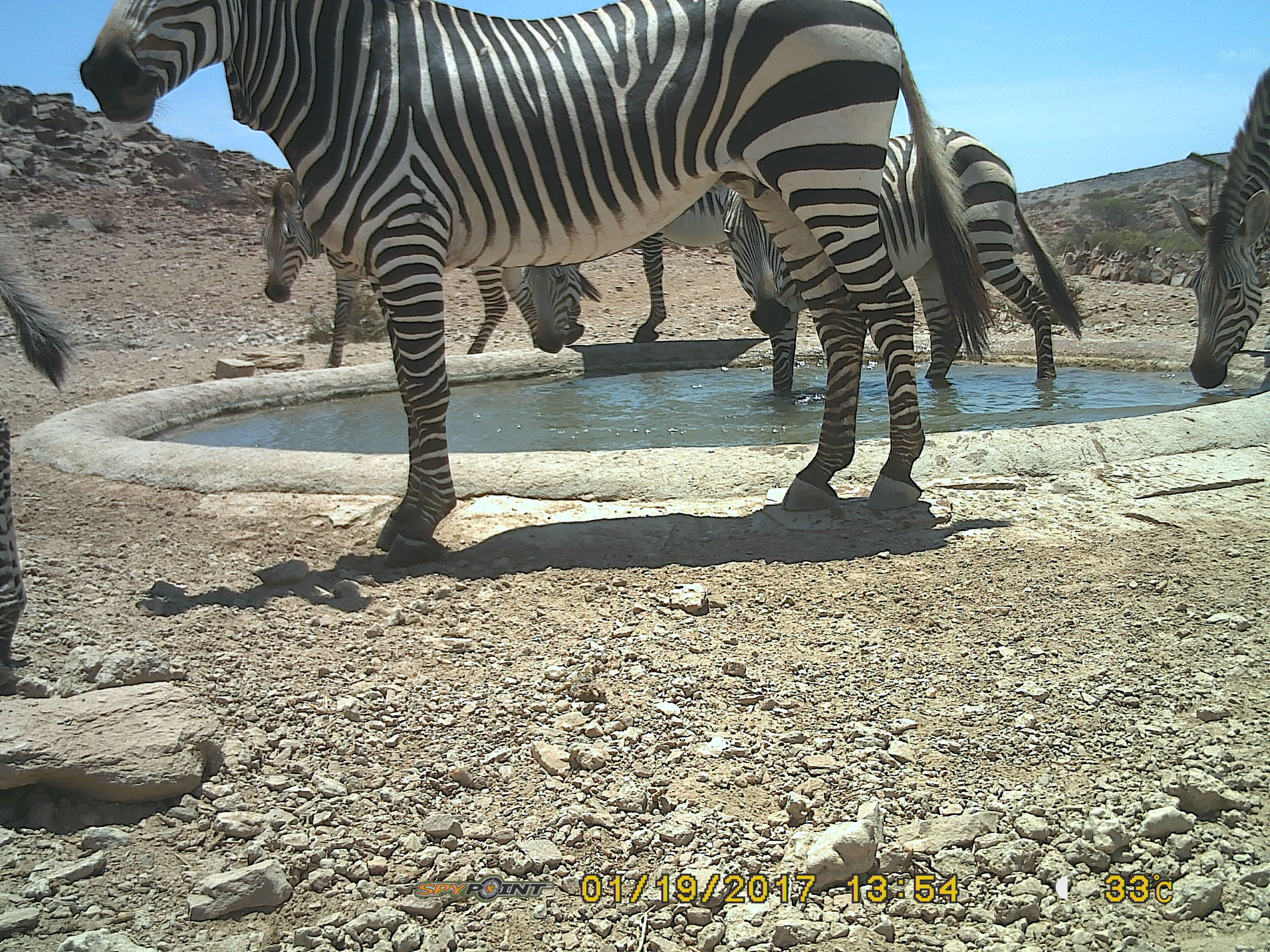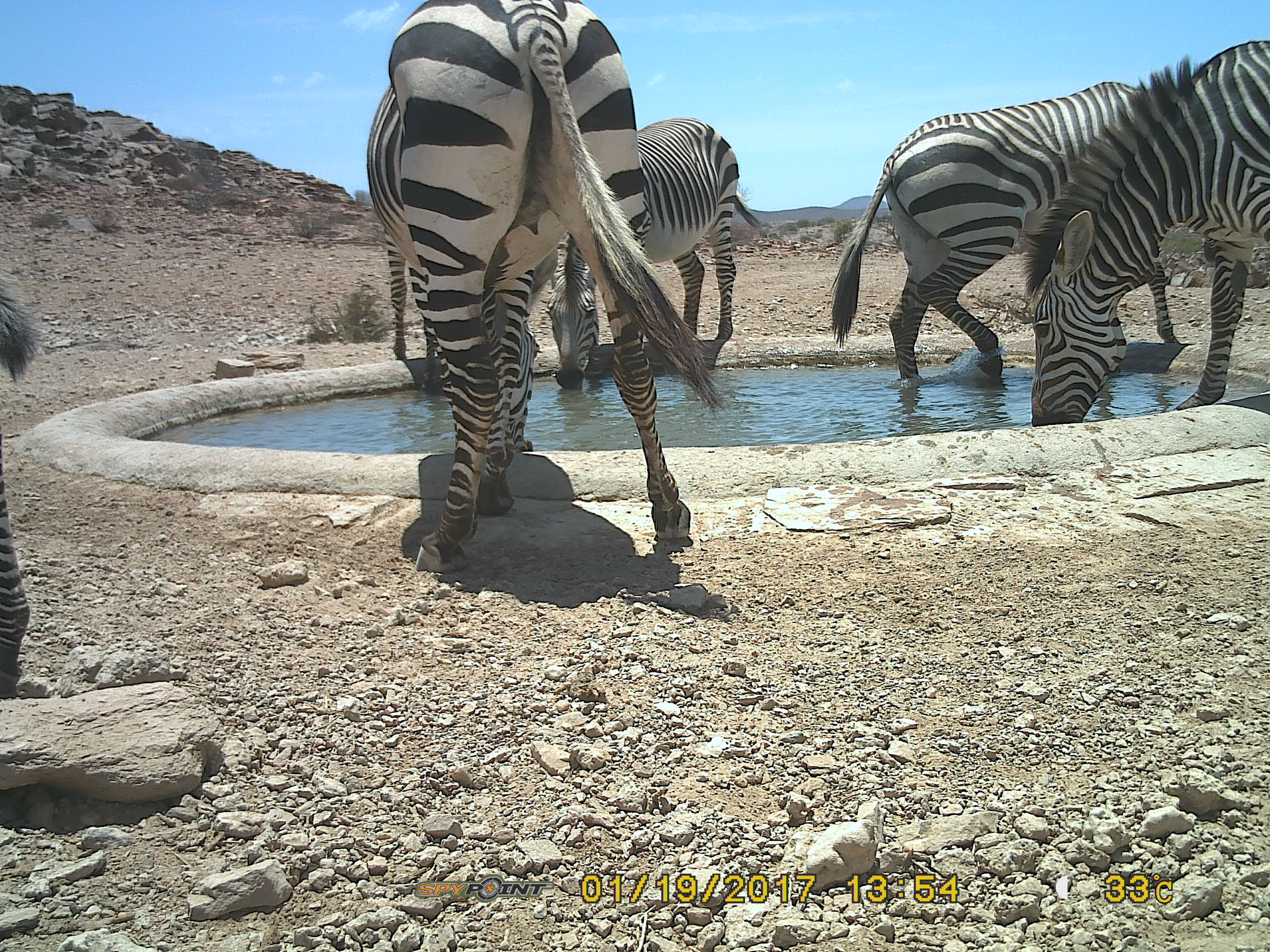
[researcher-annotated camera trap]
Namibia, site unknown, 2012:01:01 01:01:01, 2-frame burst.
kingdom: Animalia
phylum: Chordata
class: Mammalia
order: Perissodactyla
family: Equidae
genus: Equus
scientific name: Equus zebra hartmannae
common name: hartmann's mountain zebra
Equus zebra hartmannae (hartmann's mountain zebra).